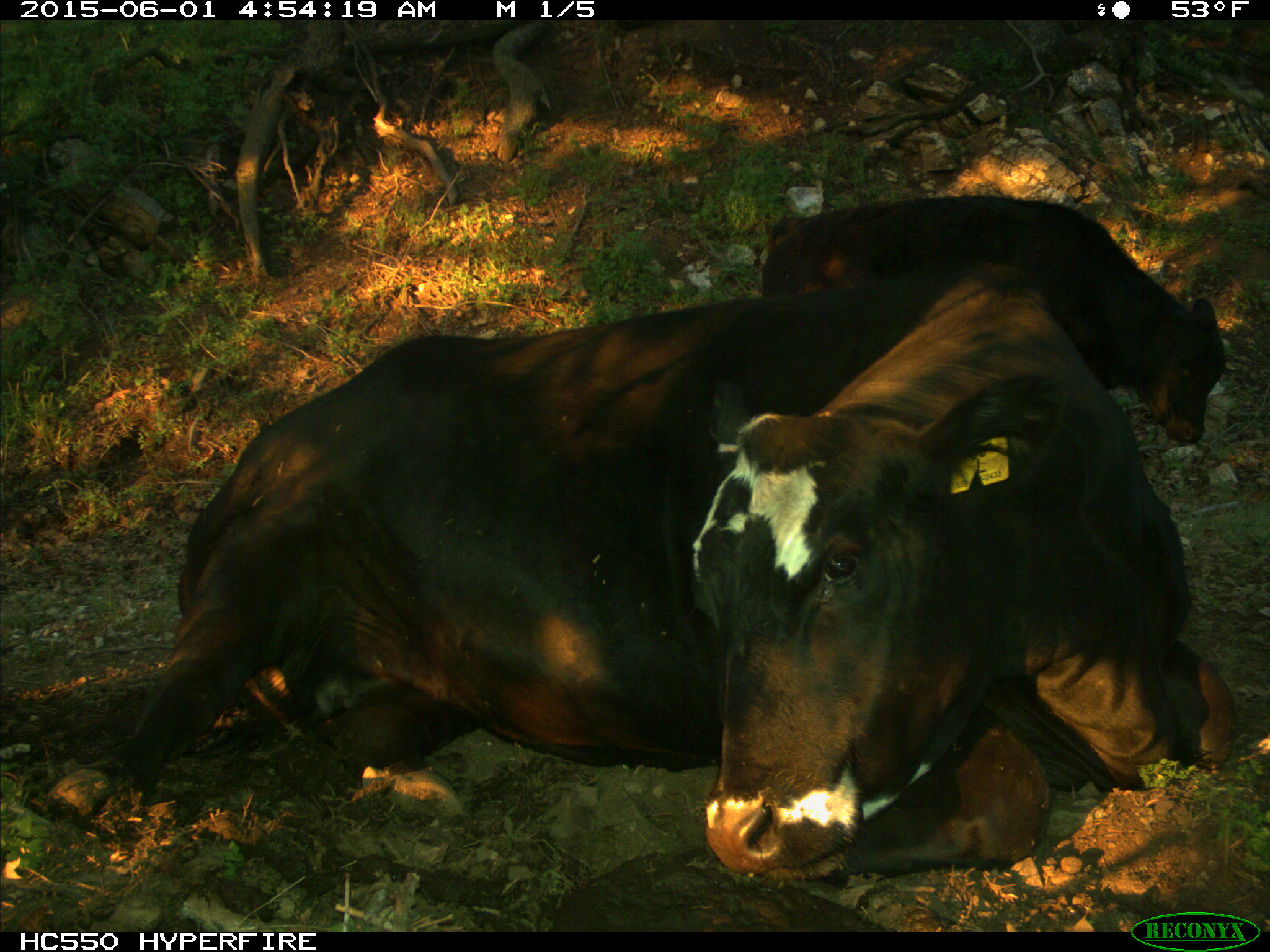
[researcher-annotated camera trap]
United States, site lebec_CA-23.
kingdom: Animalia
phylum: Chordata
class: Mammalia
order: Artiodactyla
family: Bovidae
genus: Bos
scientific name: Bos taurus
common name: domestic cow